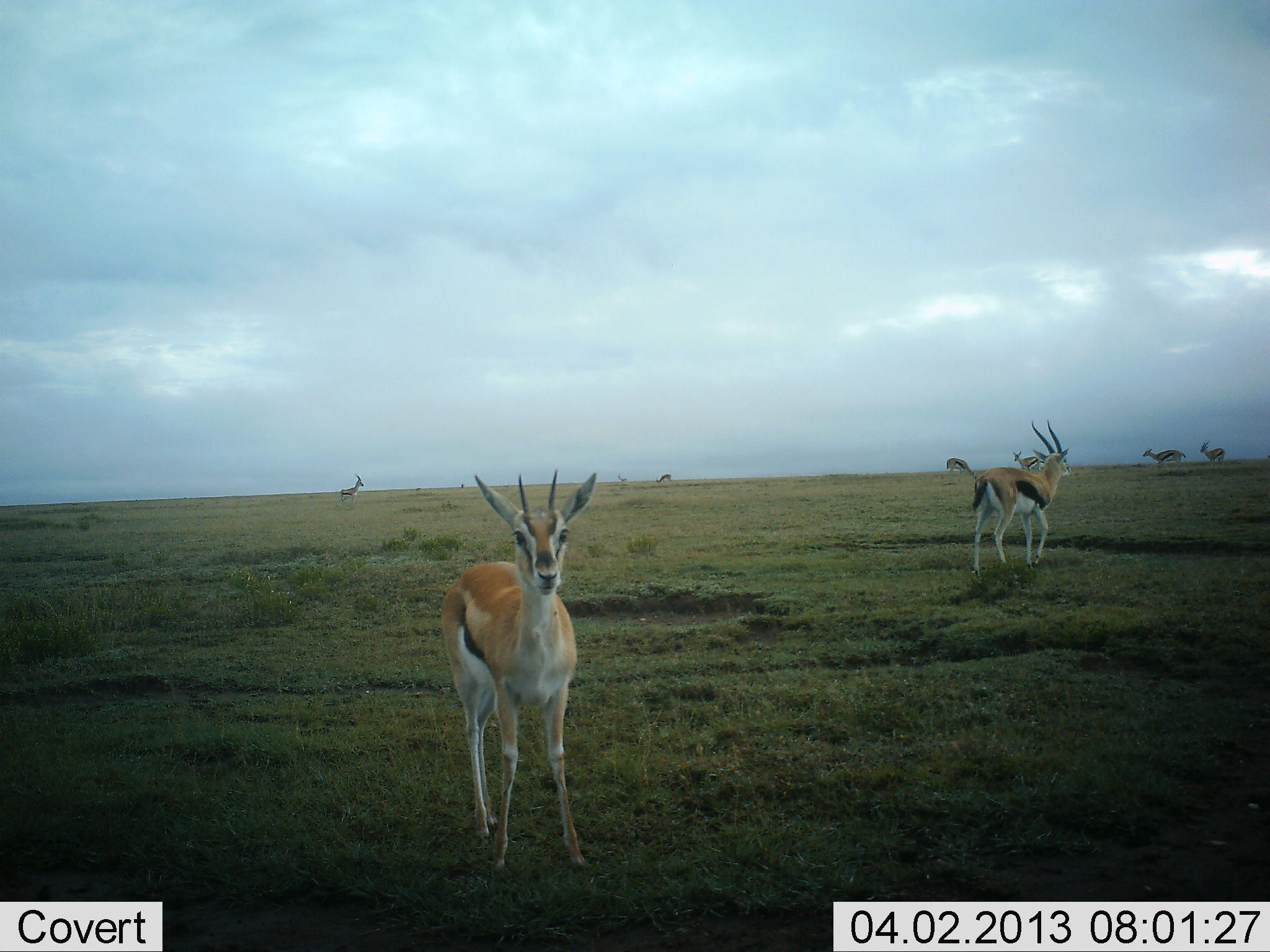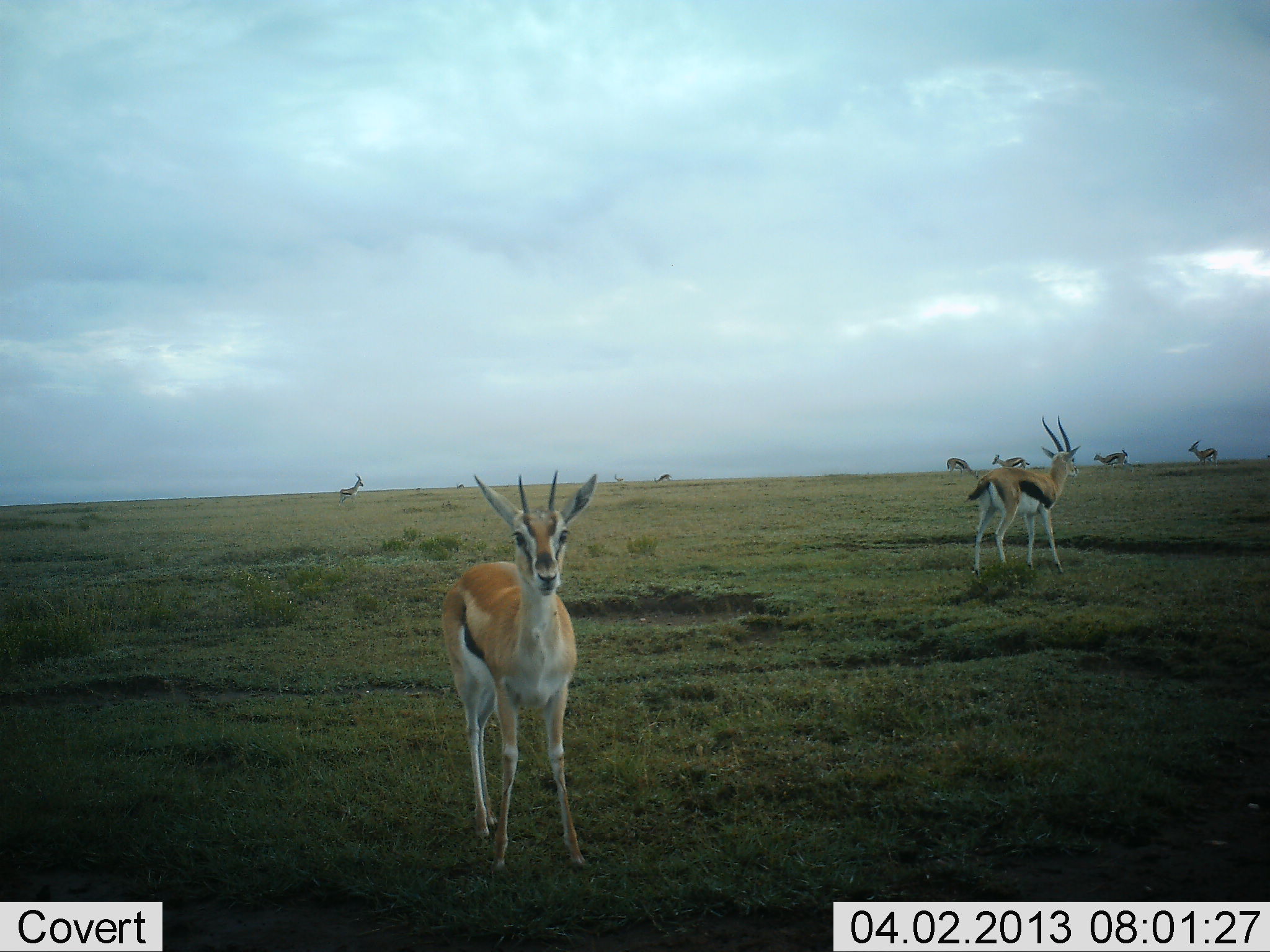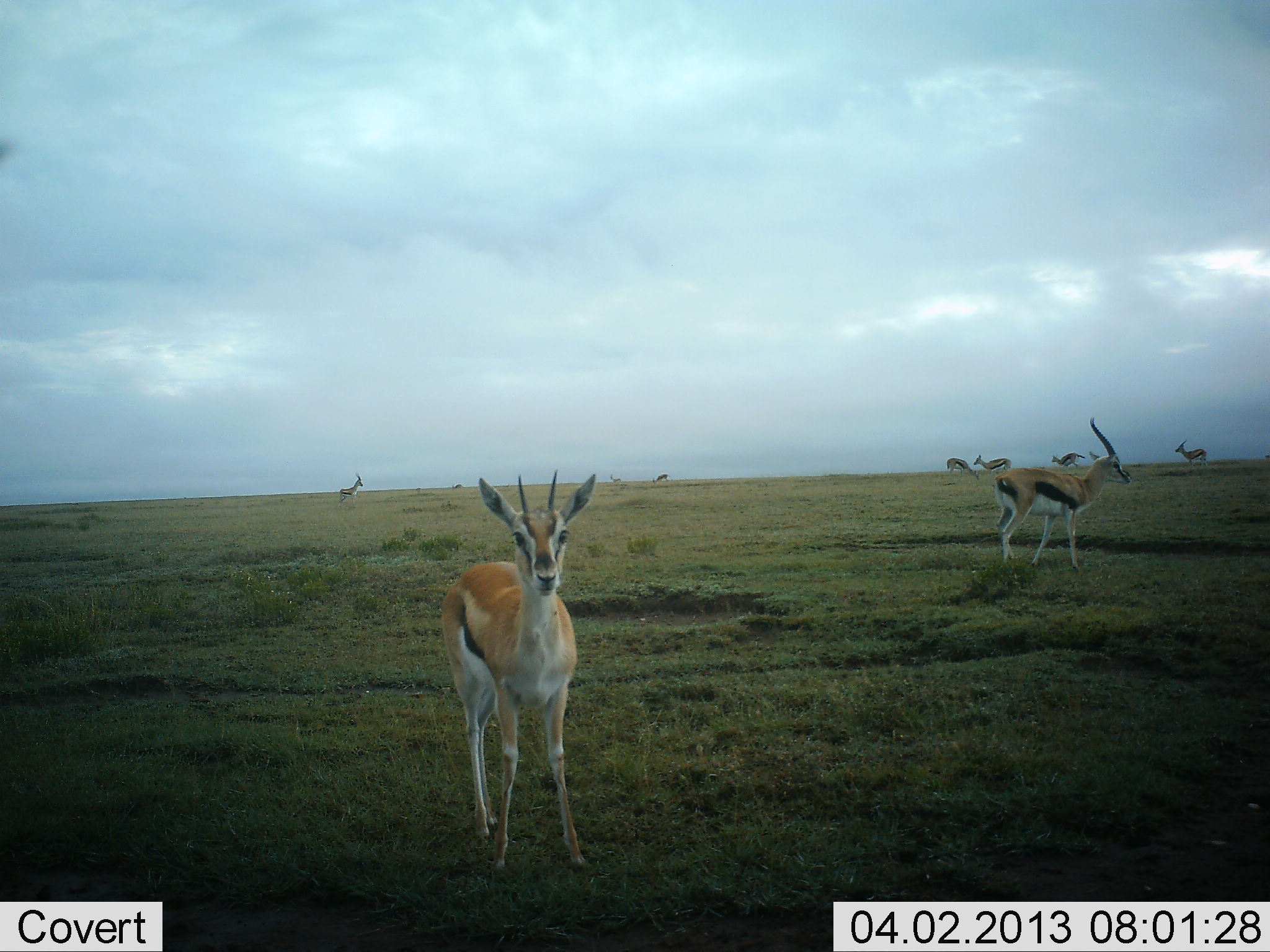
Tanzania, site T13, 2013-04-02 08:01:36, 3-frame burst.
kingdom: Animalia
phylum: Chordata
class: Mammalia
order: Artiodactyla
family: Bovidae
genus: Eudorcas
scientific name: Eudorcas thomsonii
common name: thomson's gazelle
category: gazellethomsons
Gazellethomsons (thomson's gazelle) (Eudorcas thomsonii), count 8. Behavior (volunteer vote fractions): standing 94%, resting 0%, moving 62%, interacting 6%. Young present (vote fraction): 0%. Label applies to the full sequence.